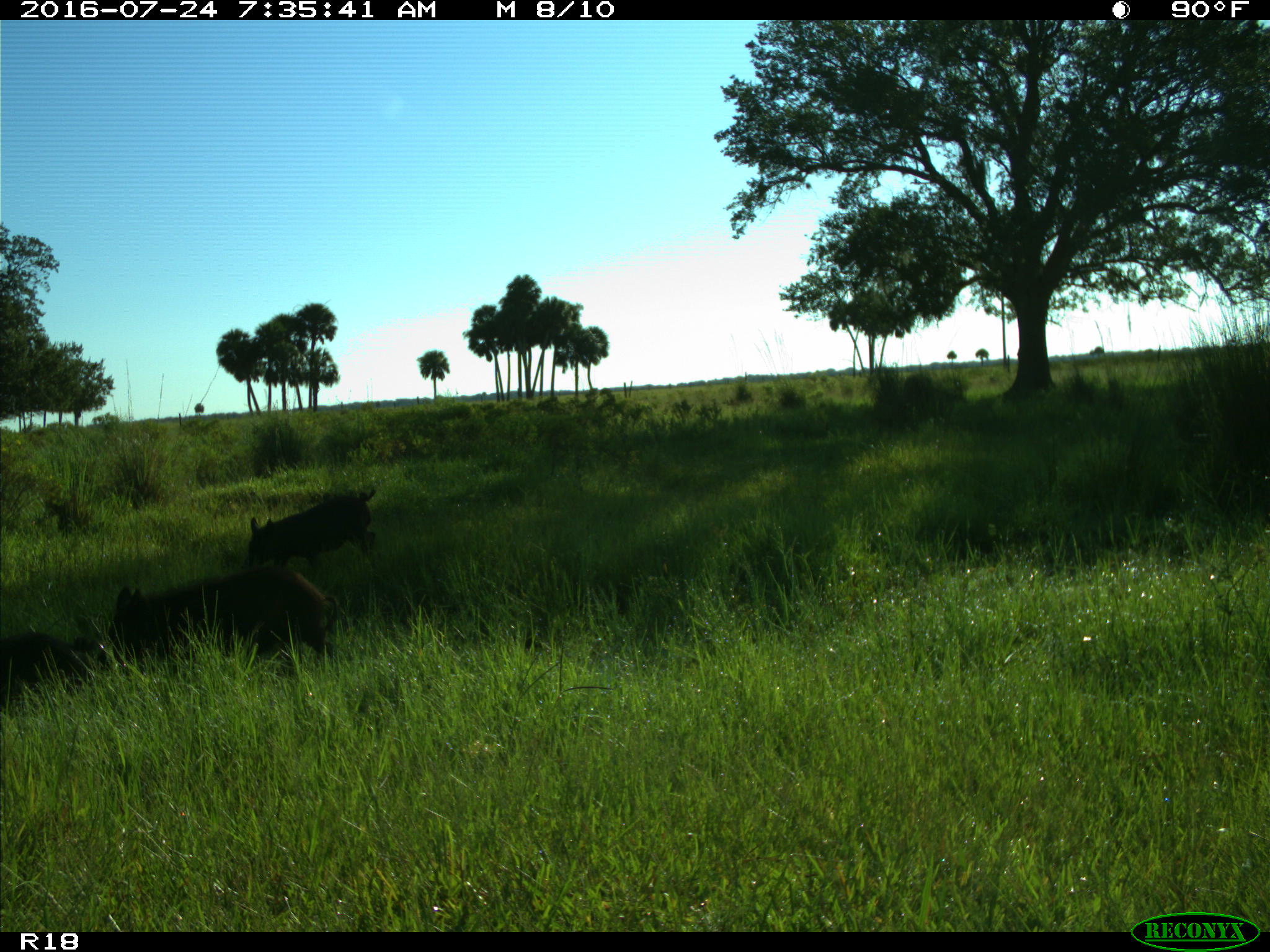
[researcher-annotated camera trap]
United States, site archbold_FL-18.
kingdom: Animalia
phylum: Chordata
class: Mammalia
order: Artiodactyla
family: Suidae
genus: Sus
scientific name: Sus scrofa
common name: wild boar